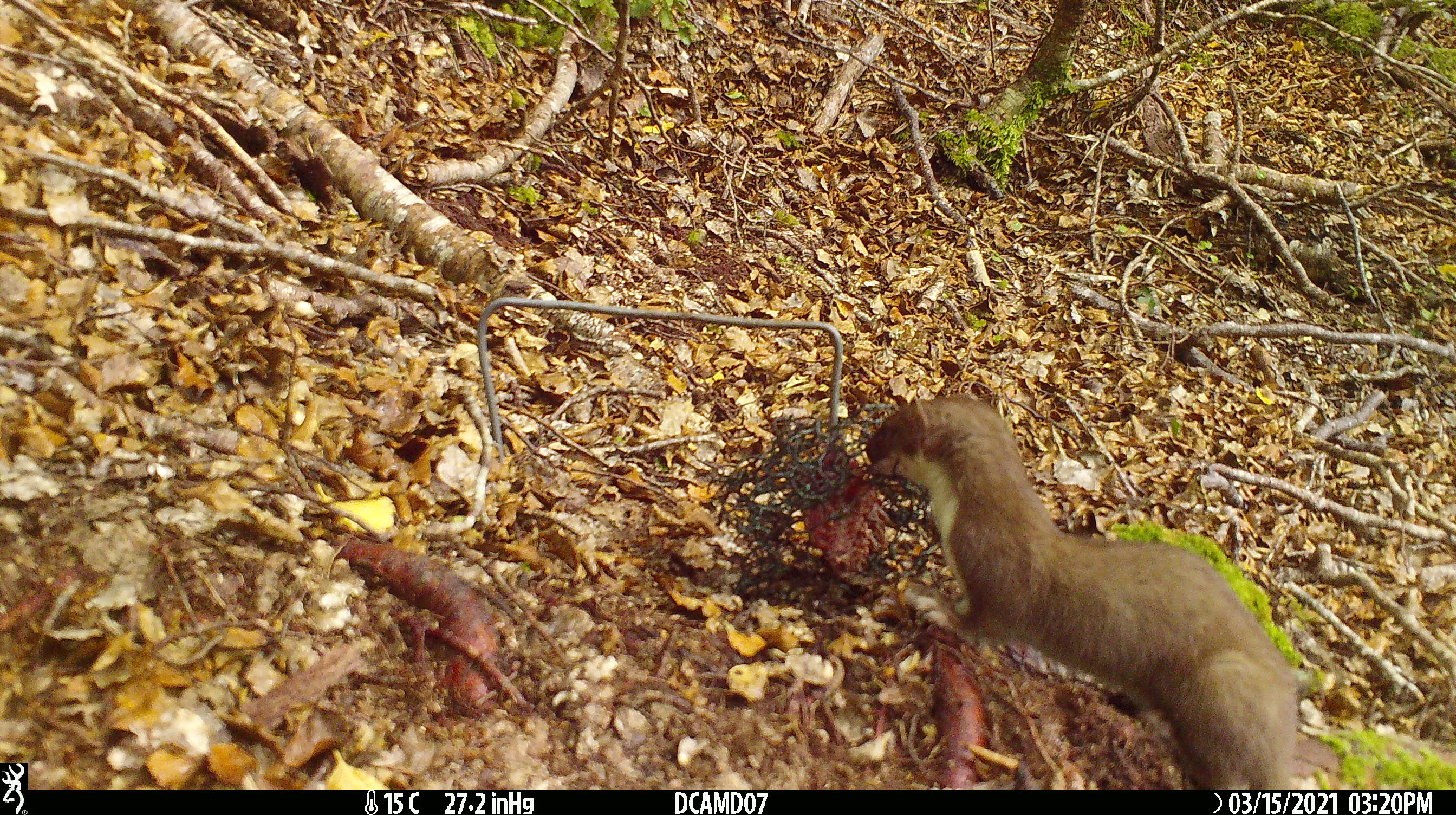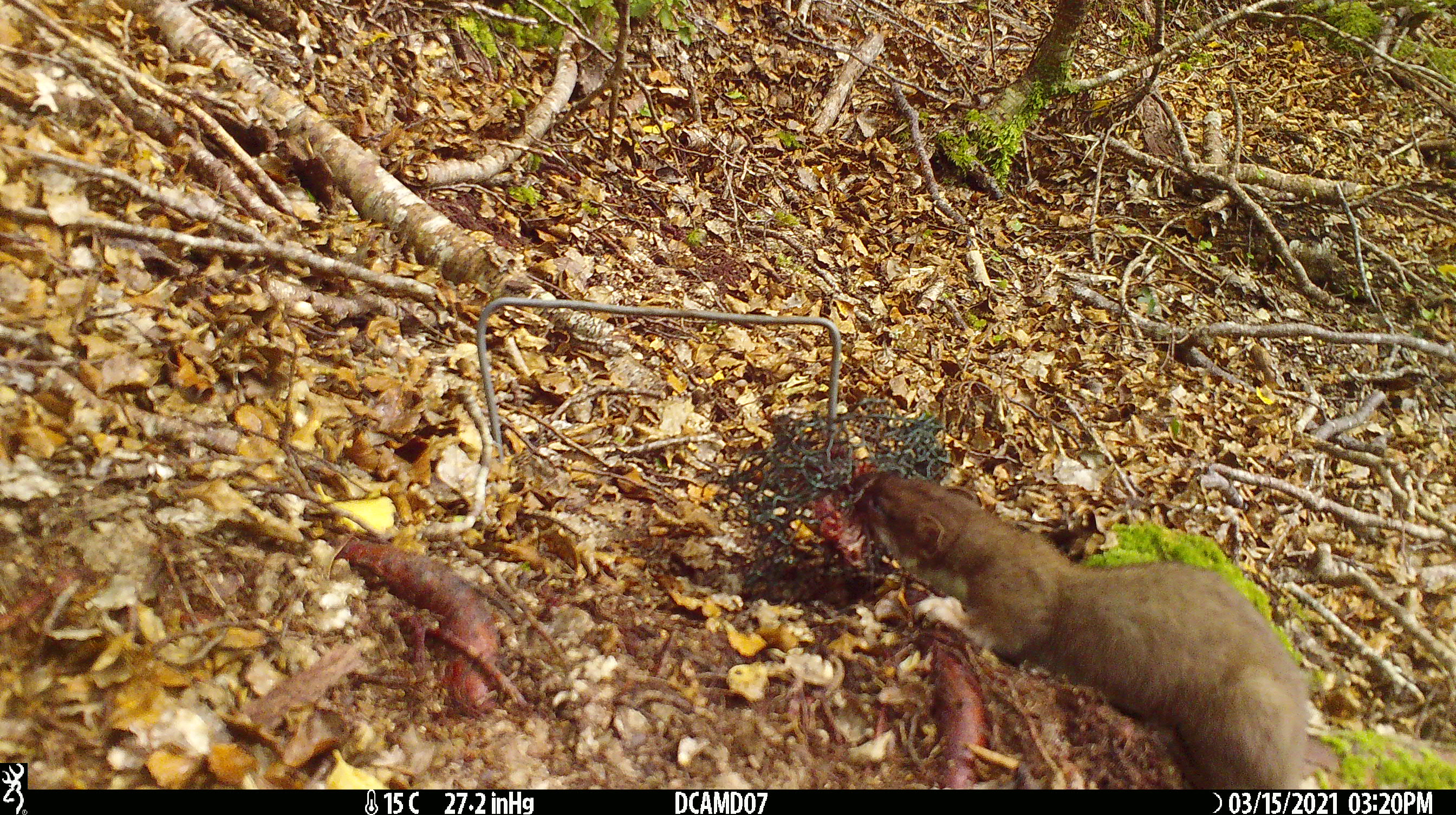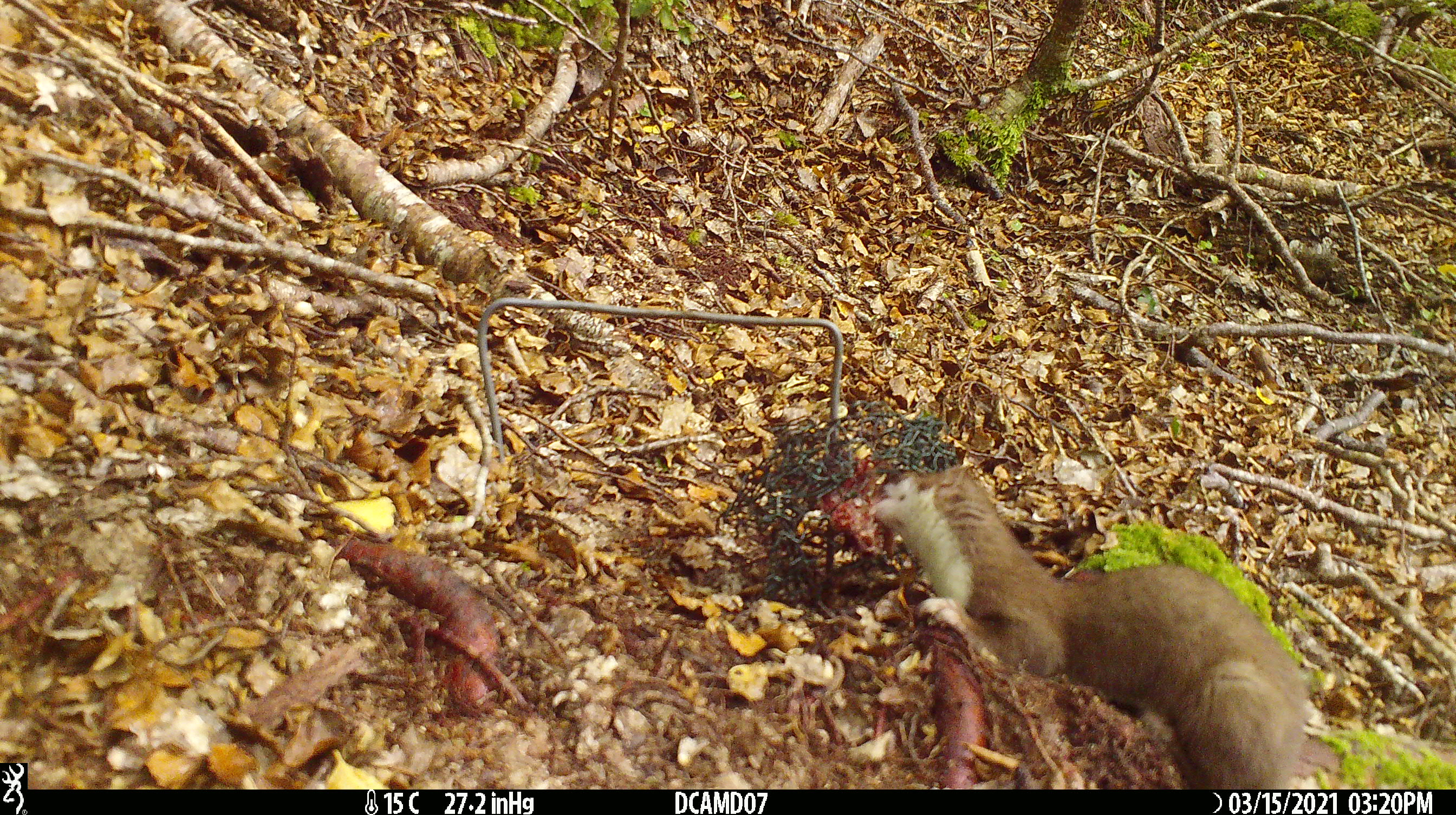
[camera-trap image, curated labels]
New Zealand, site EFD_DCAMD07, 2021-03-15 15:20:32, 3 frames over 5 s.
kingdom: Animalia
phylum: Chordata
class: Mammalia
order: Carnivora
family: Mustelidae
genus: Mustela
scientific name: Mustela erminea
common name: stoat